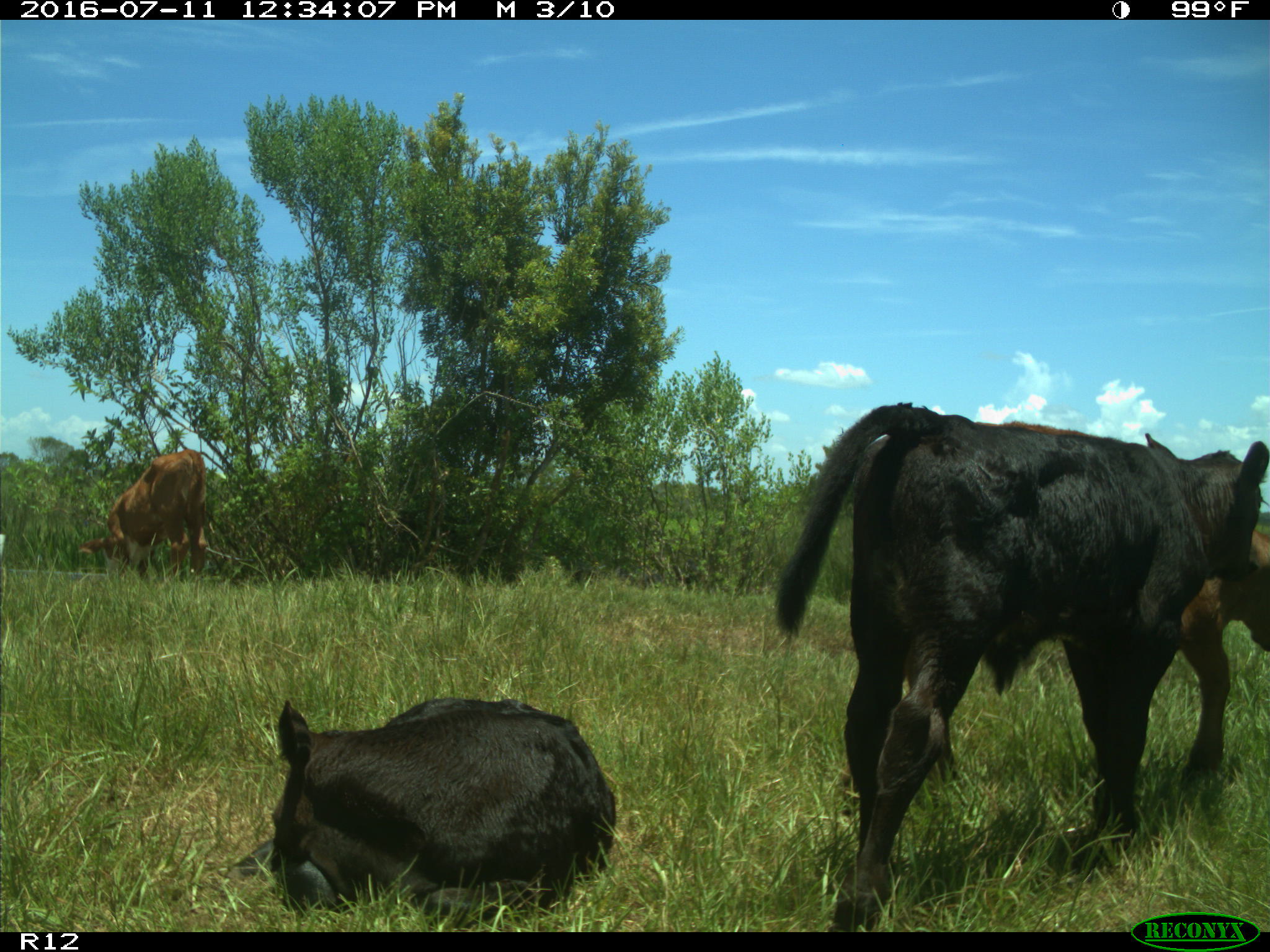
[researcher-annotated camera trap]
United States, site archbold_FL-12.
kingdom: Animalia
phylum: Chordata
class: Mammalia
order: Artiodactyla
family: Bovidae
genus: Bos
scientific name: Bos taurus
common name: domestic cow